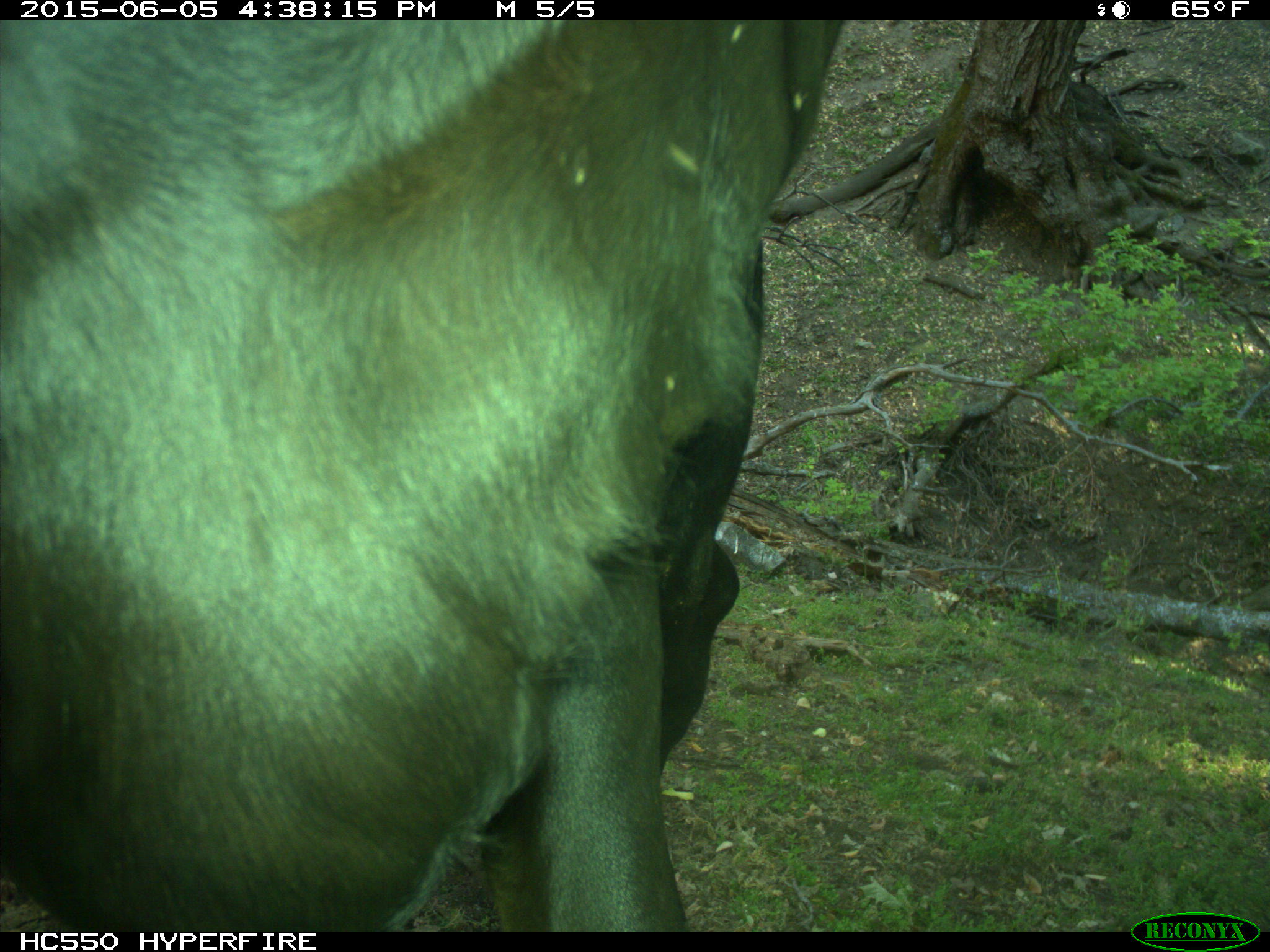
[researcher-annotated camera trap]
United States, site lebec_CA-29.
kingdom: Animalia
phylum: Chordata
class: Mammalia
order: Artiodactyla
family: Bovidae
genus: Bos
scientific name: Bos taurus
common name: domestic cow